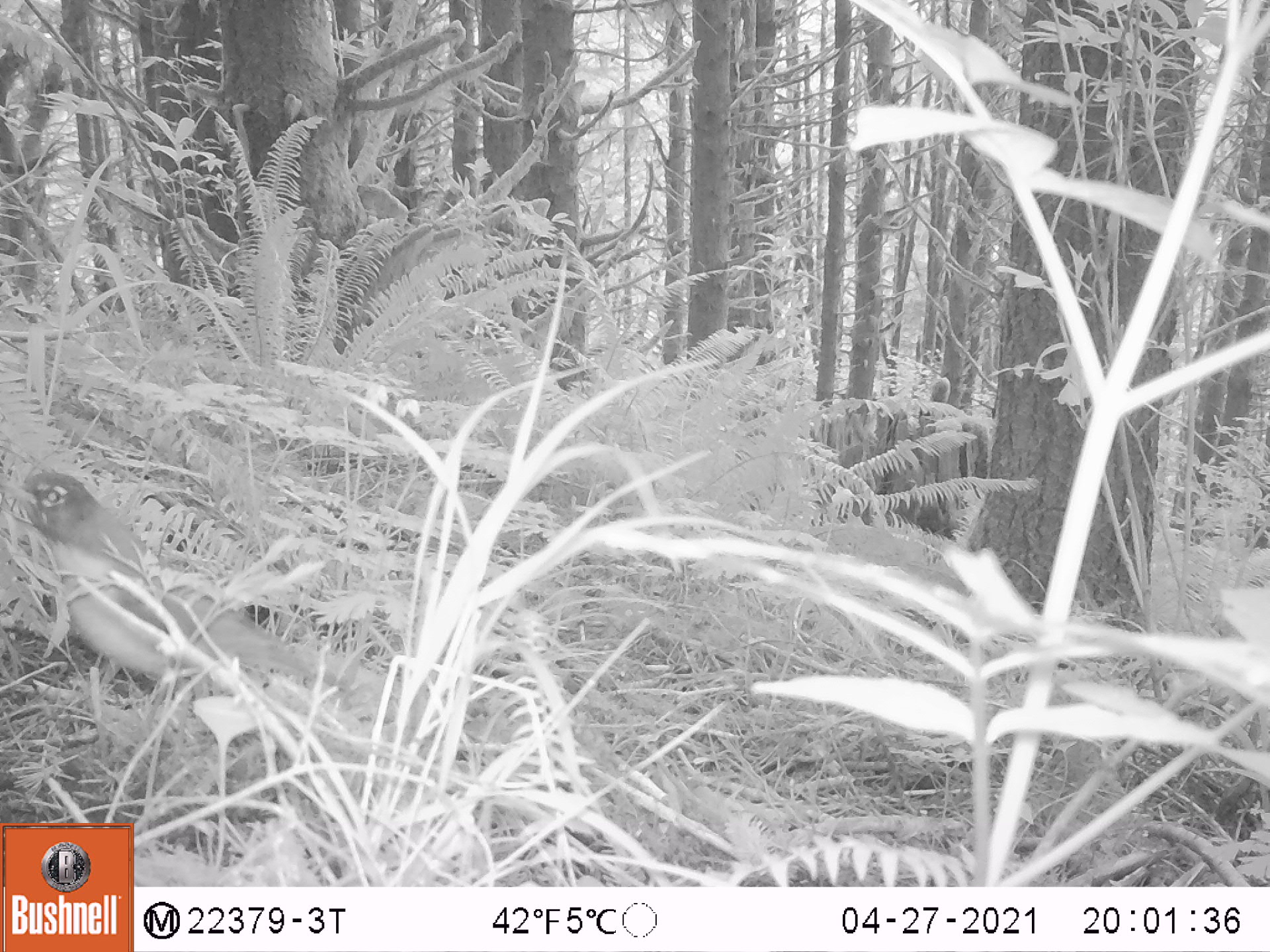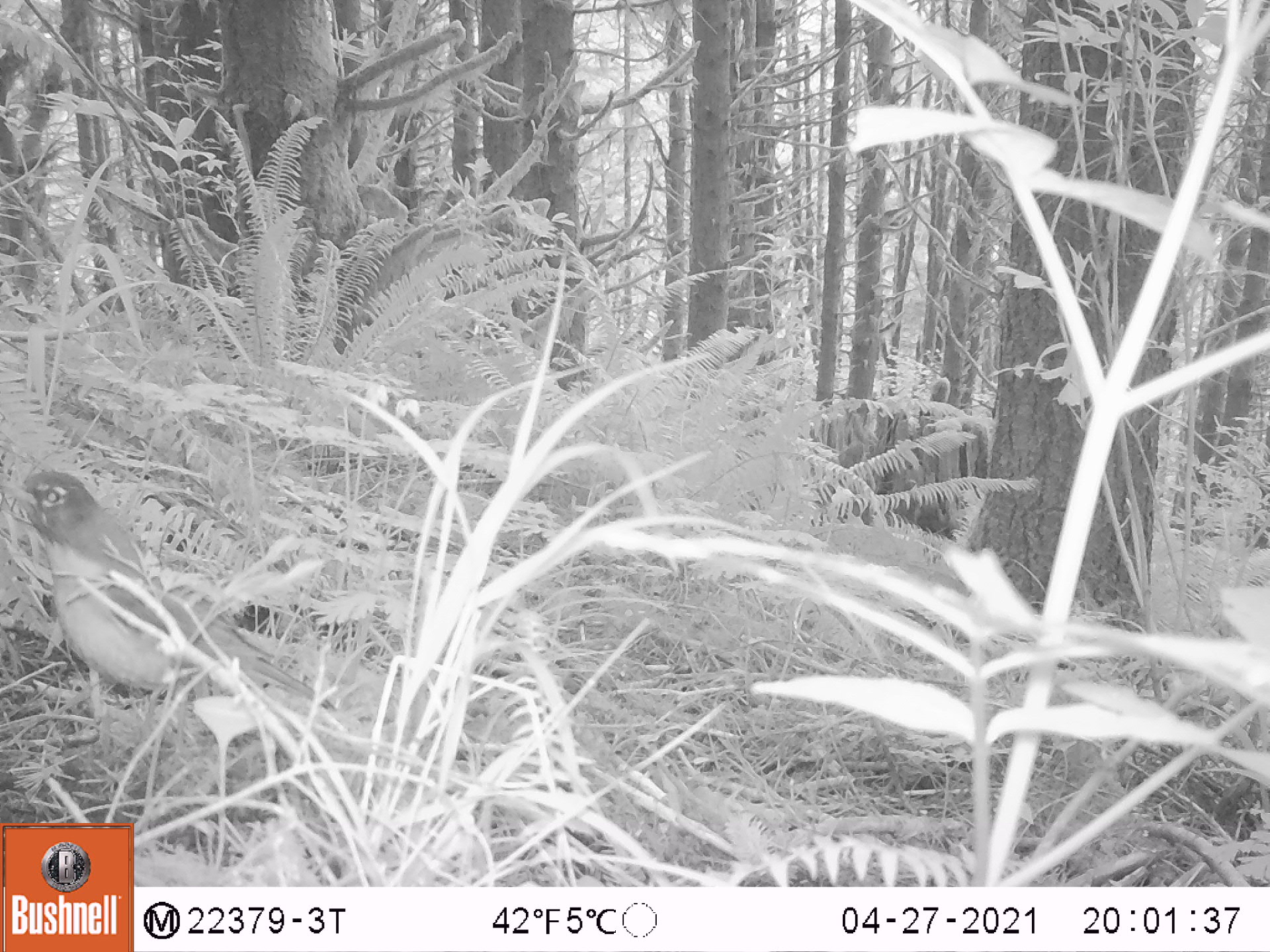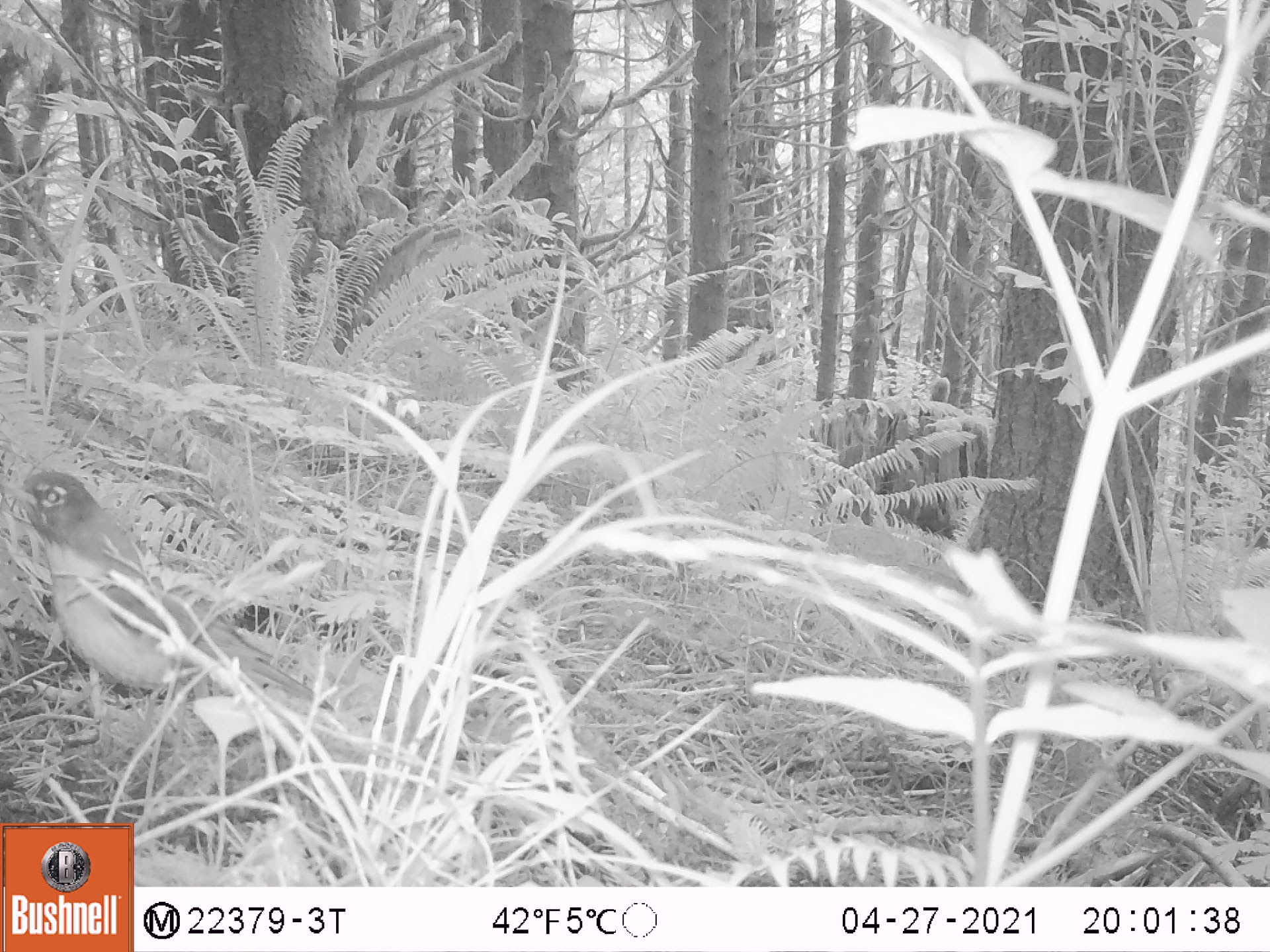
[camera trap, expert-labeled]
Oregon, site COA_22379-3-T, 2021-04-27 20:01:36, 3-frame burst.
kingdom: Animalia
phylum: Chordata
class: Aves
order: Passeriformes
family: Turdidae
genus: Turdus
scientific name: Turdus migratorius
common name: american robin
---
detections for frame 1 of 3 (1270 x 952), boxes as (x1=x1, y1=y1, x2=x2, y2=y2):
american robin: (x1=0, y1=461, x2=368, y2=765)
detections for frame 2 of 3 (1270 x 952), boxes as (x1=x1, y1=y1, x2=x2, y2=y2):
american robin: (x1=1, y1=448, x2=352, y2=754)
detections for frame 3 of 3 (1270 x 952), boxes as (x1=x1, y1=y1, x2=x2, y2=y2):
american robin: (x1=0, y1=454, x2=362, y2=765)